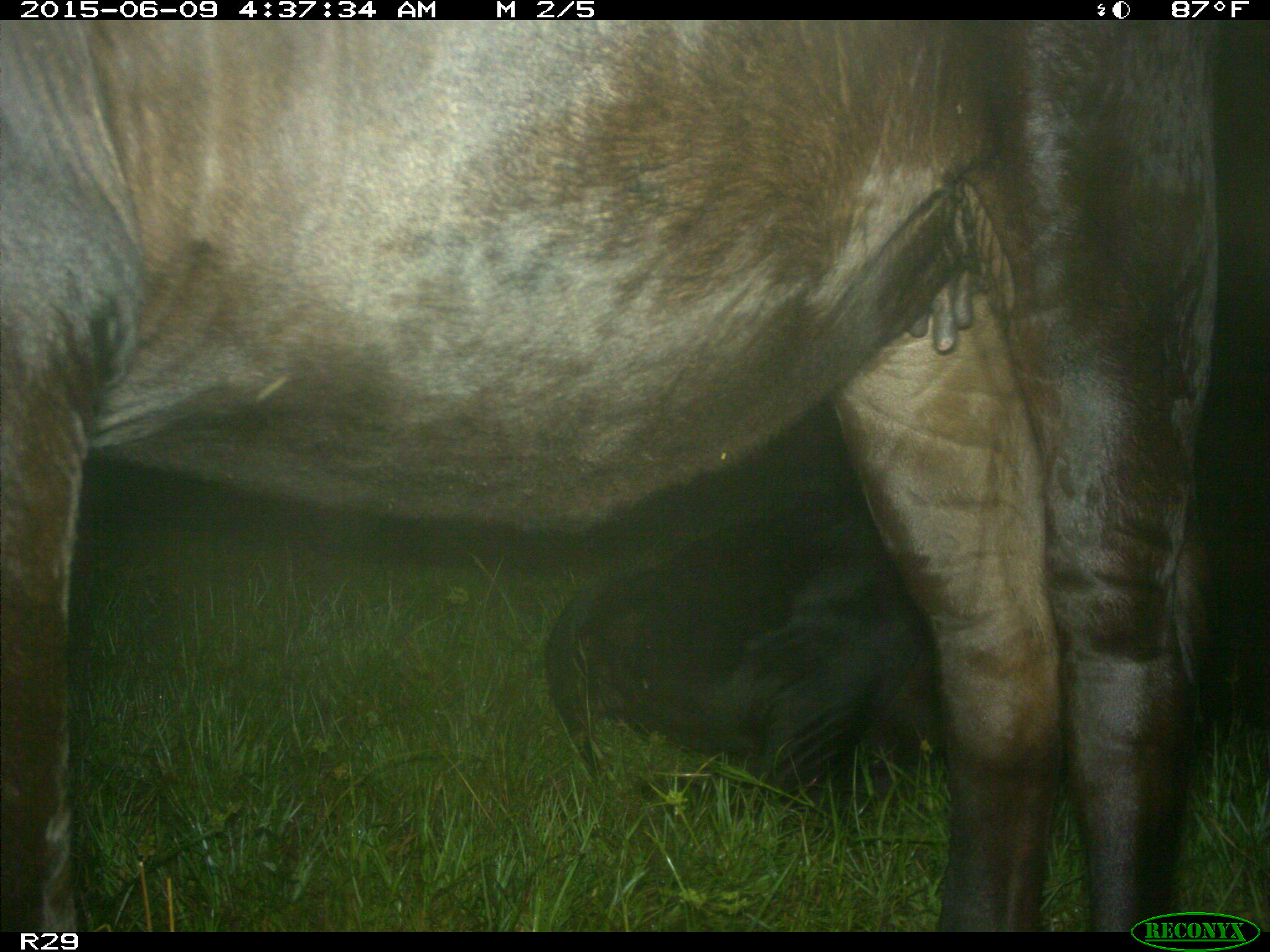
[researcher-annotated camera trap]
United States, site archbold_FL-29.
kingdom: Animalia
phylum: Chordata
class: Mammalia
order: Artiodactyla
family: Bovidae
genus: Bos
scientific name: Bos taurus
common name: domestic cow